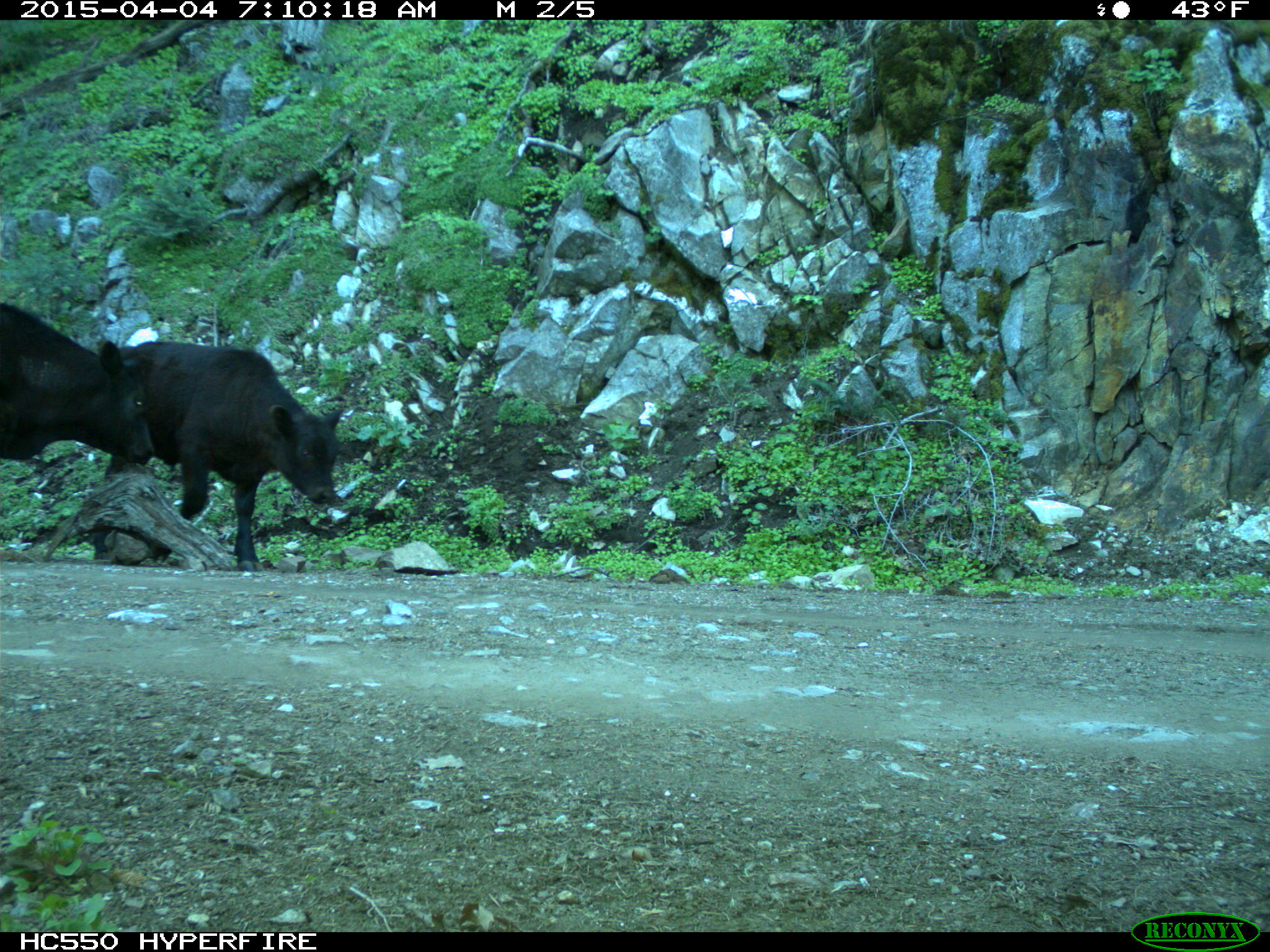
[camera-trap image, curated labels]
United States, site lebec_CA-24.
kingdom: Animalia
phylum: Chordata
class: Mammalia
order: Artiodactyla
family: Bovidae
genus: Bos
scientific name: Bos taurus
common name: domestic cow